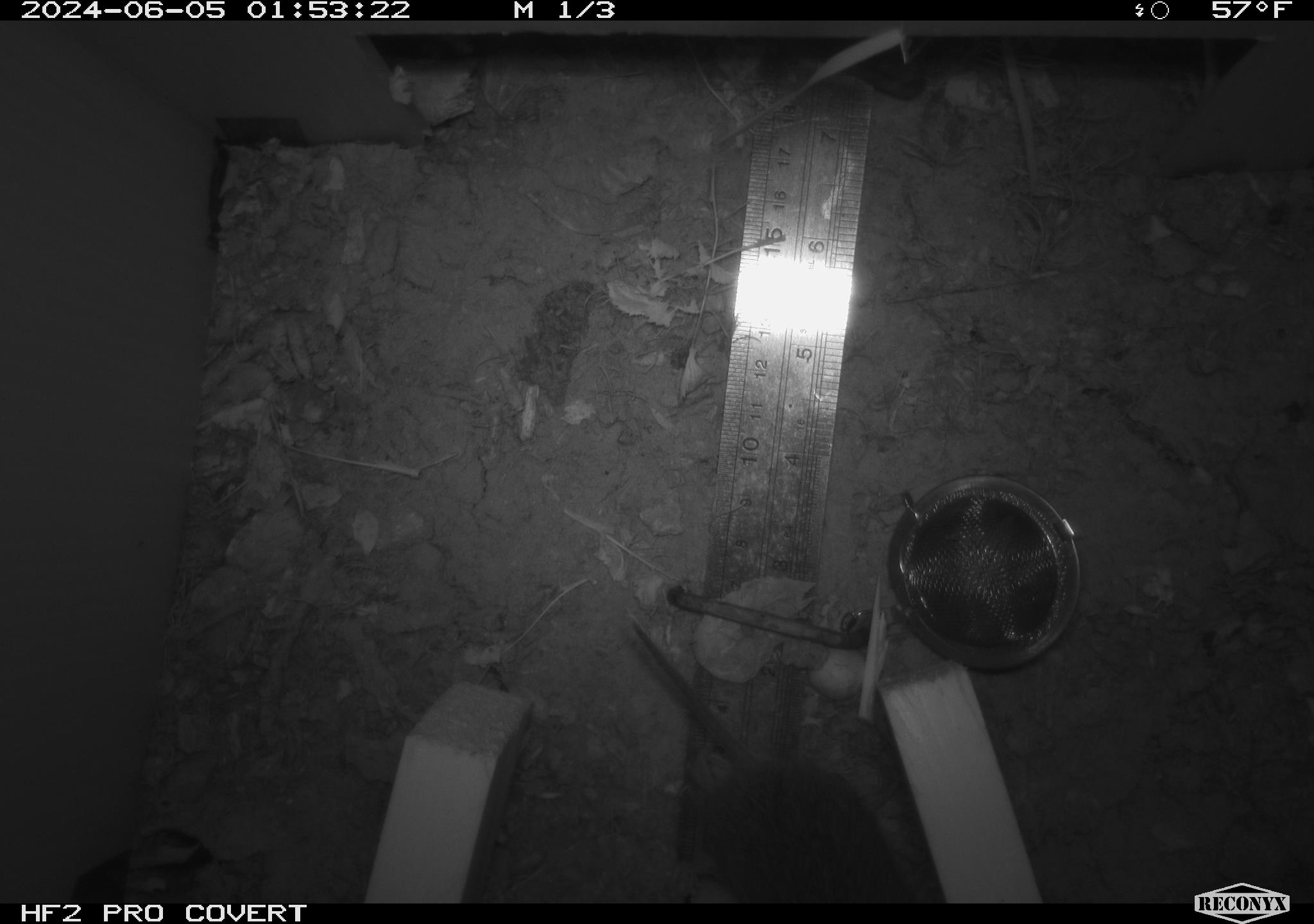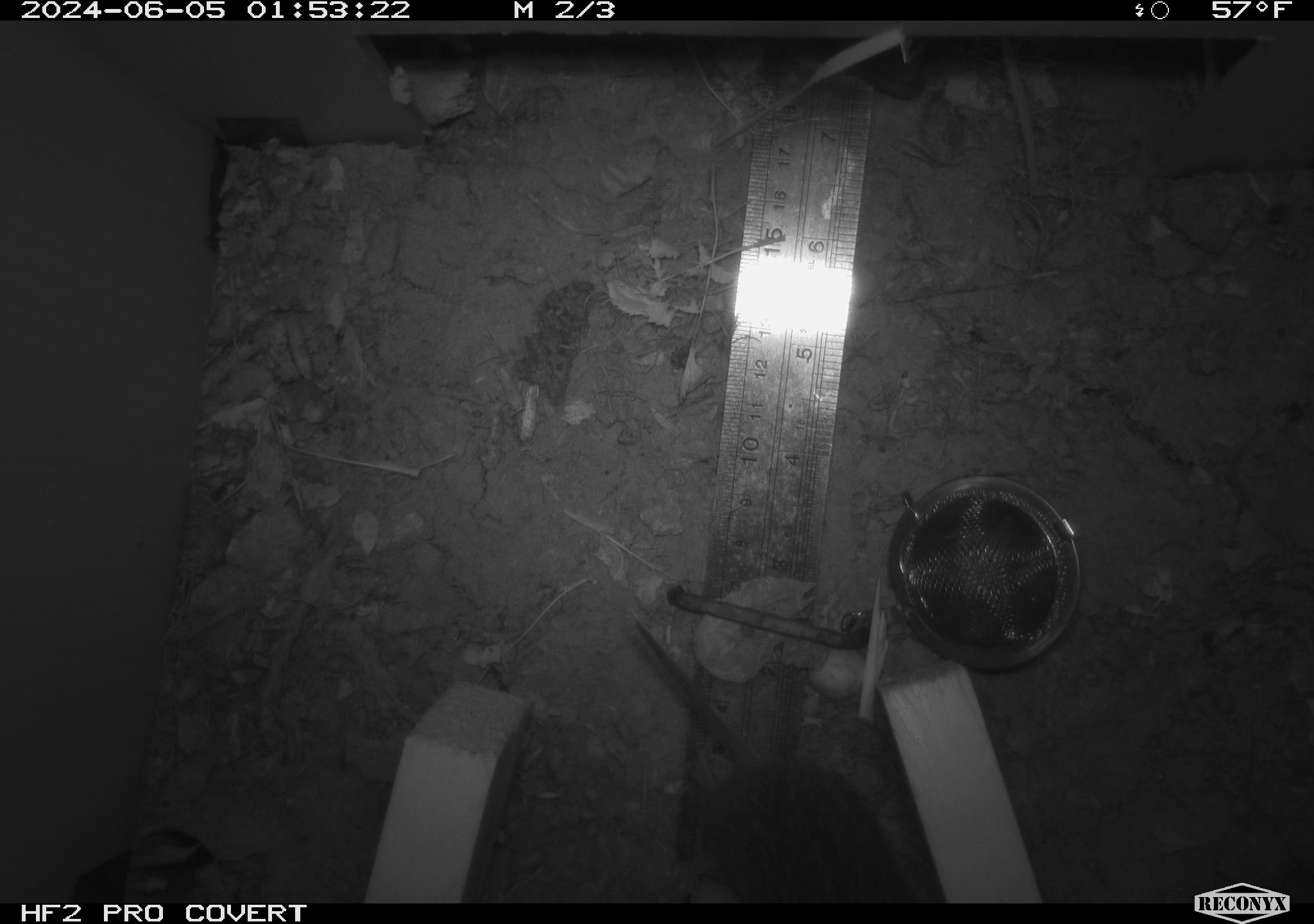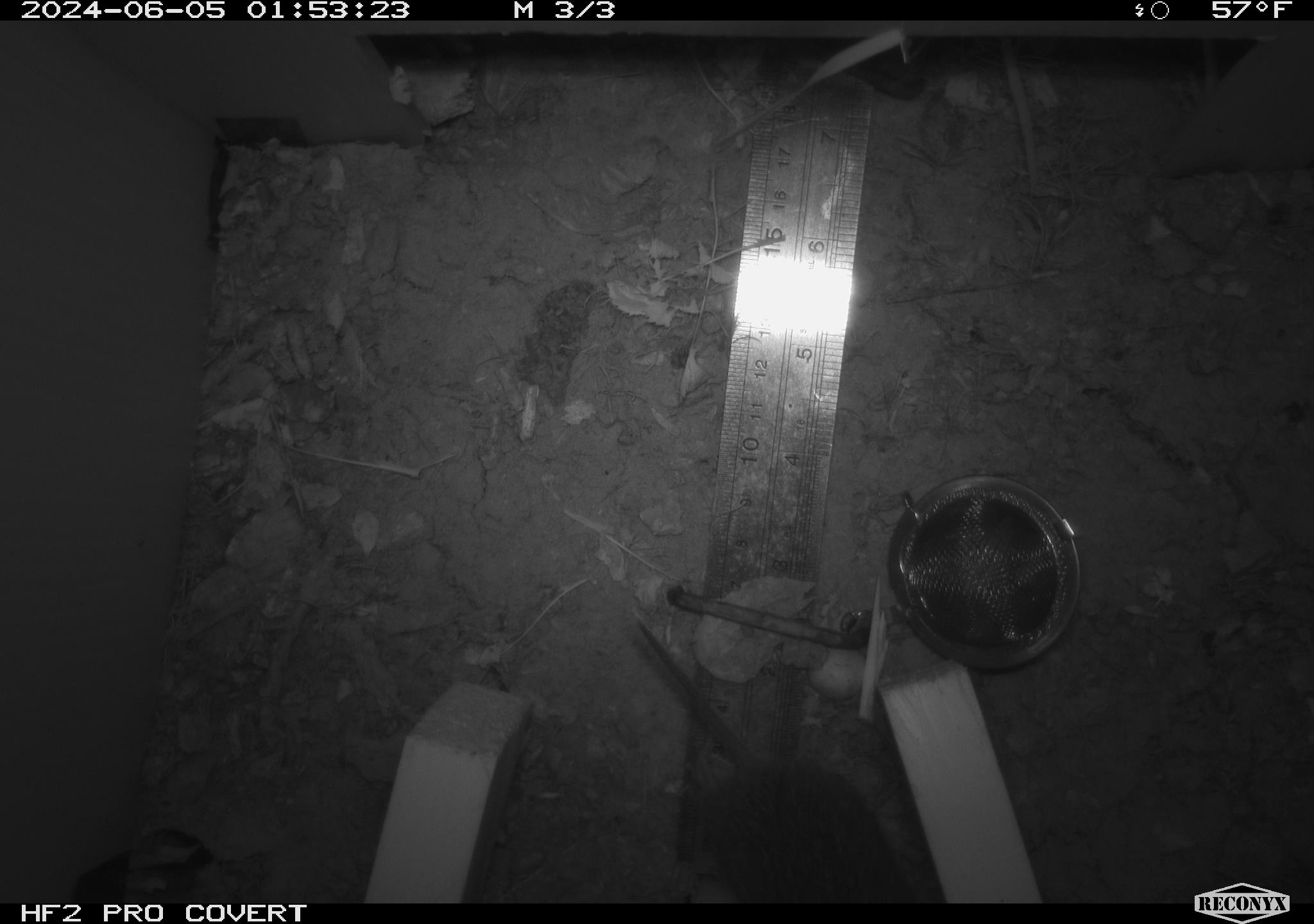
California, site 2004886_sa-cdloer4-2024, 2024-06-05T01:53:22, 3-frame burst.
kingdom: Animalia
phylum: Chordata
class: Mammalia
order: Rodentia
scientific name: Rodentia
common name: rodent